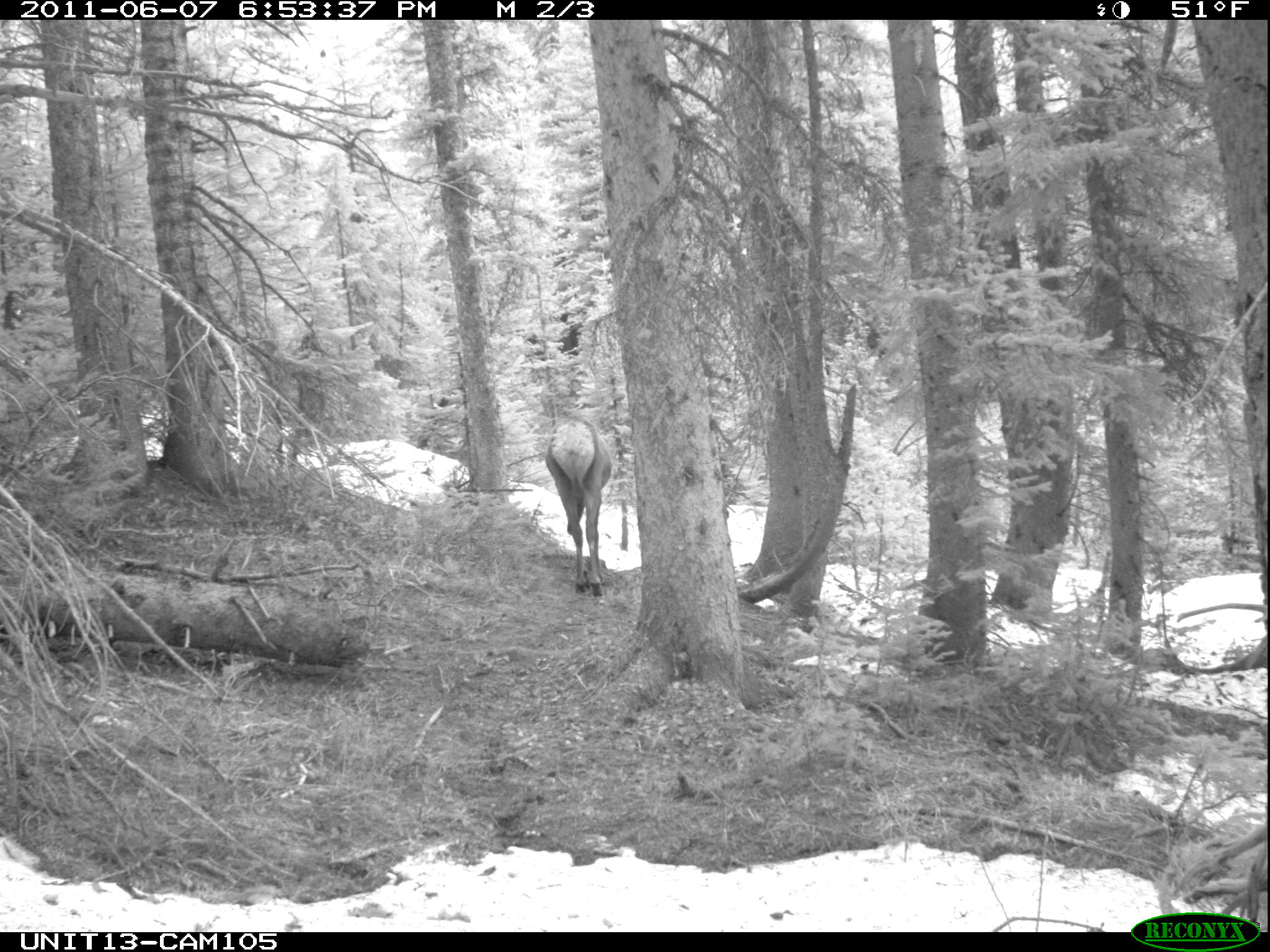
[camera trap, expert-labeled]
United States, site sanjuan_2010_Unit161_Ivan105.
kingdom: Animalia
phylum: Chordata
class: Mammalia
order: Artiodactyla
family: Cervidae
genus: Cervus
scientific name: Cervus elaphus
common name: red deer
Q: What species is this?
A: Cervus elaphus (red deer).